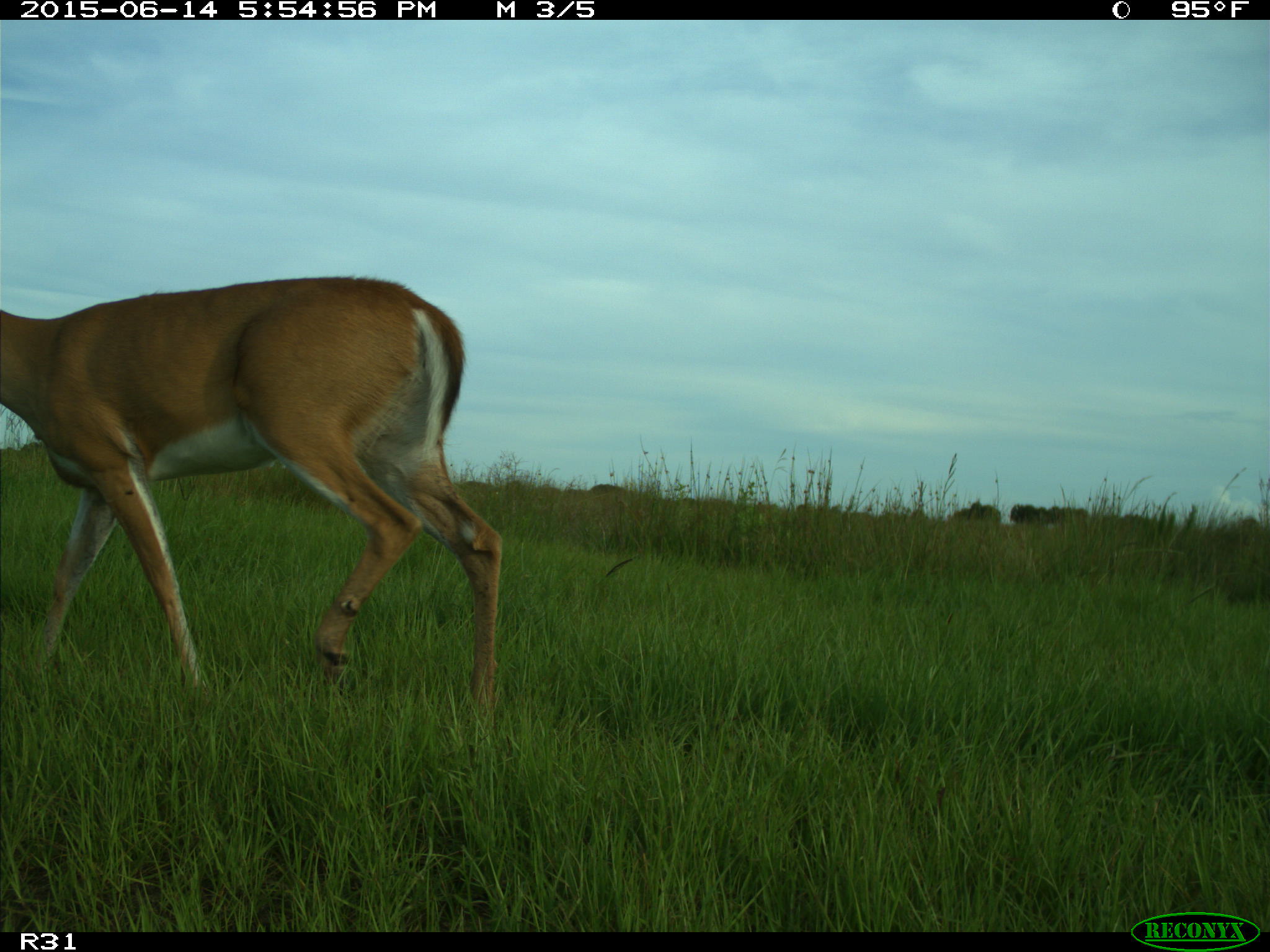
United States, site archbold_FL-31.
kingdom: Animalia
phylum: Chordata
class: Mammalia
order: Artiodactyla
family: Cervidae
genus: Odocoileus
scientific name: Odocoileus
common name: deer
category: unidentified deer